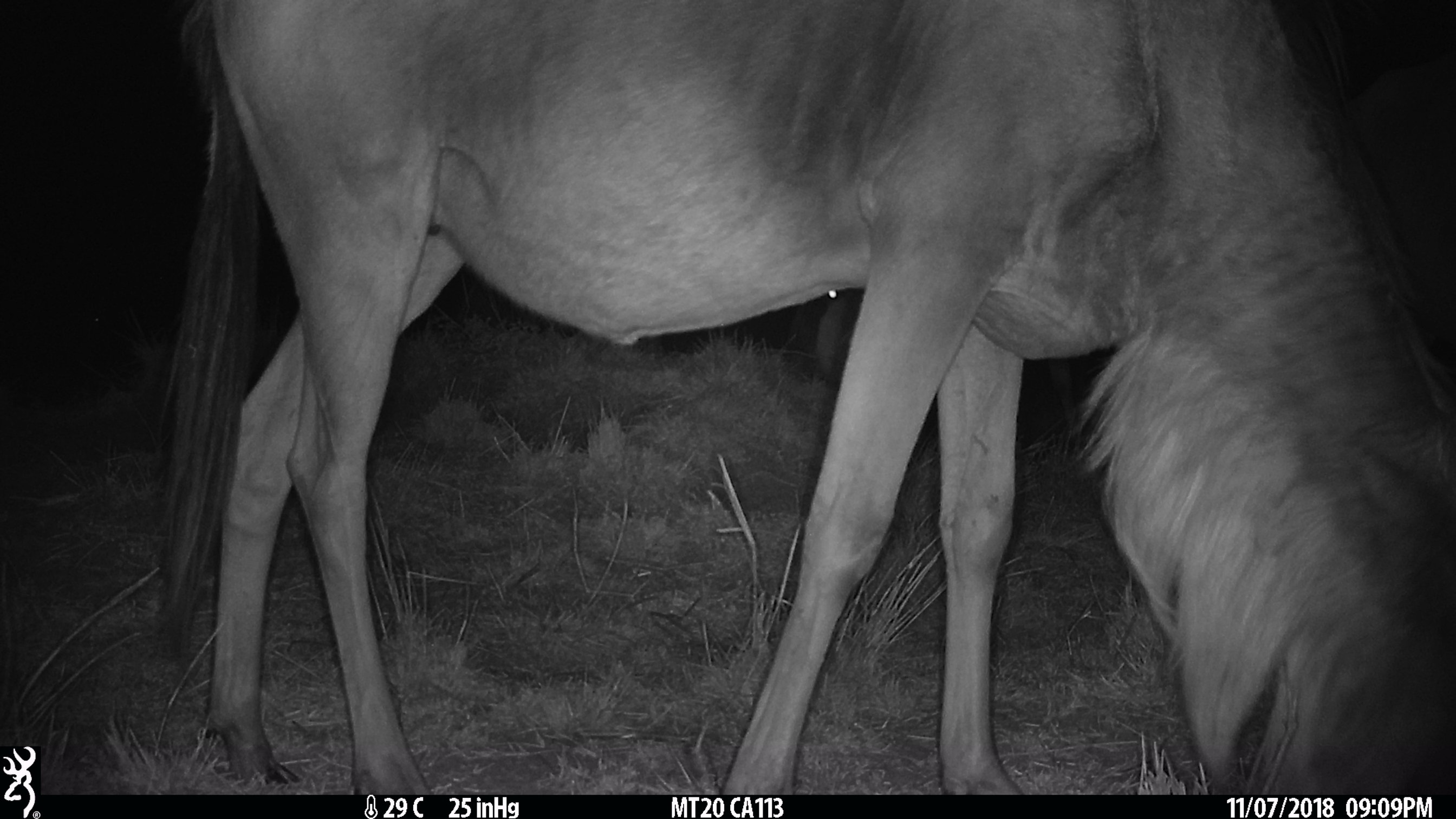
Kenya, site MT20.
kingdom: Animalia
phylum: Chordata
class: Mammalia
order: Artiodactyla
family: Bovidae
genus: Connochaetes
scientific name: Connochaetes taurinus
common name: blue wildebeest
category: wildebeest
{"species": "wildebeest (blue wildebeest) (Connochaetes taurinus)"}